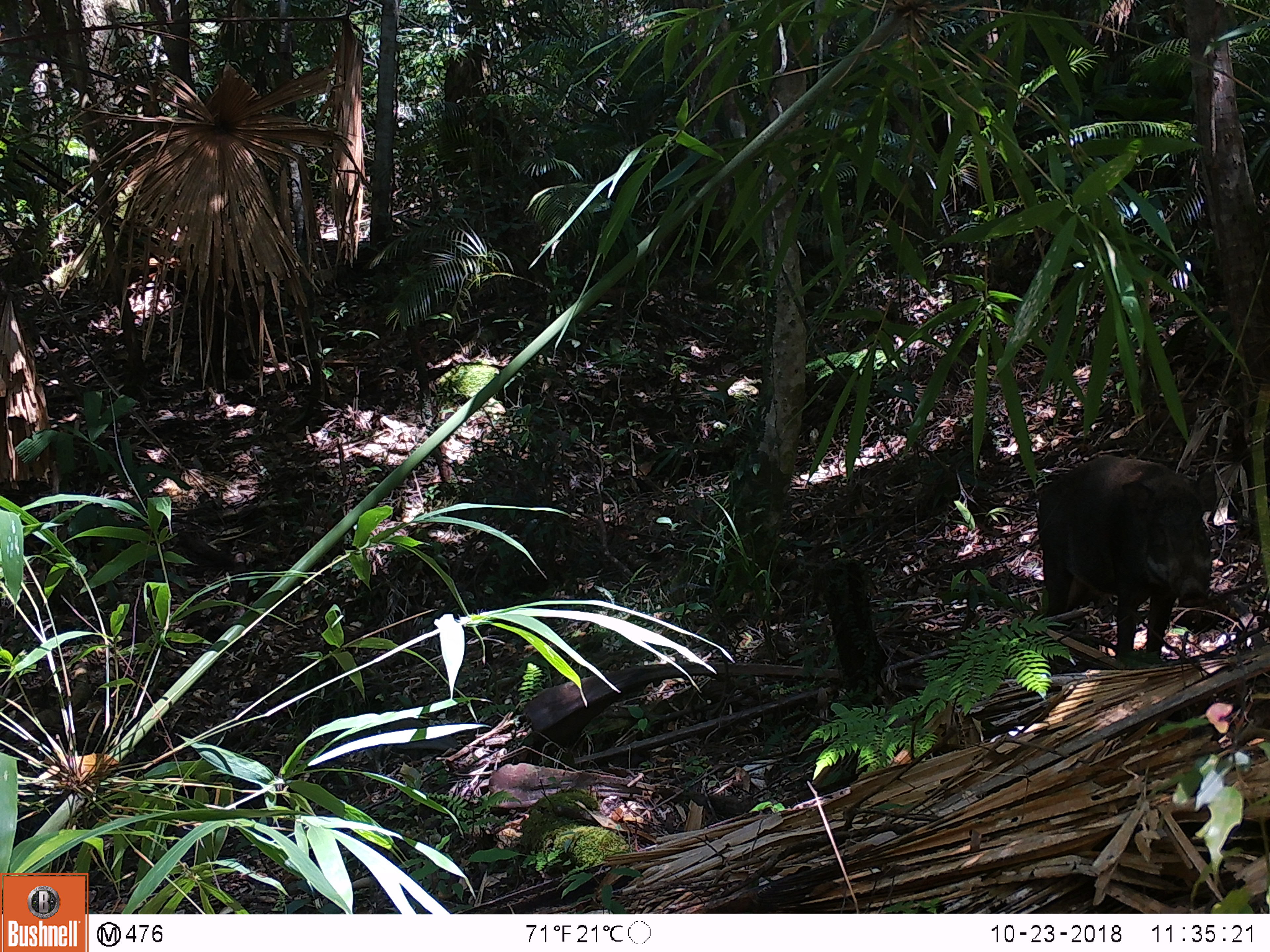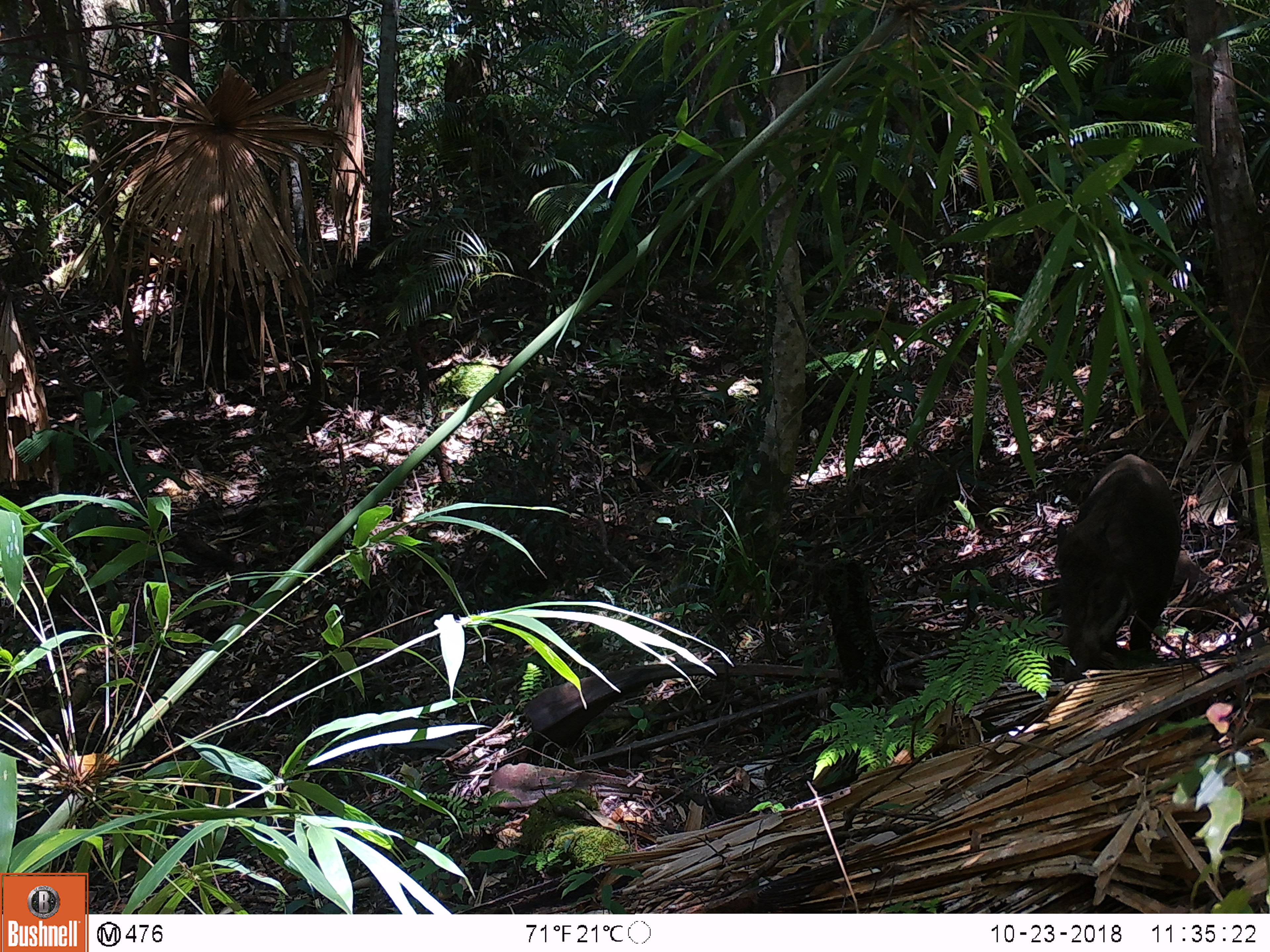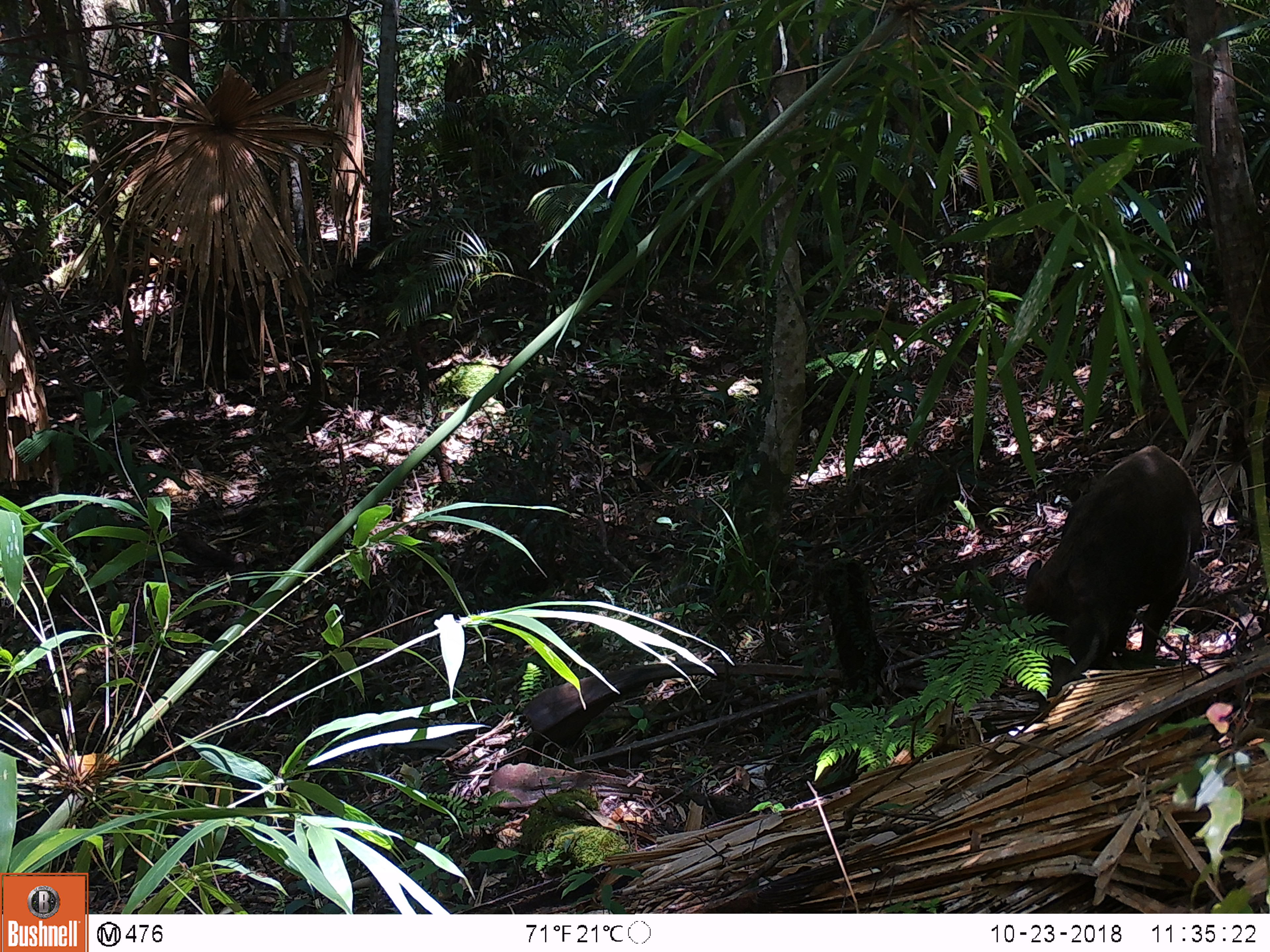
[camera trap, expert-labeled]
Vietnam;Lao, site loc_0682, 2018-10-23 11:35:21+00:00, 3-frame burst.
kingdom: Animalia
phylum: Chordata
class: Mammalia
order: Artiodactyla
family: Suidae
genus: Sus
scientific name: Sus scrofa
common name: eurasian wild pig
Eurasian wild pig (Sus scrofa). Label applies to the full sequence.